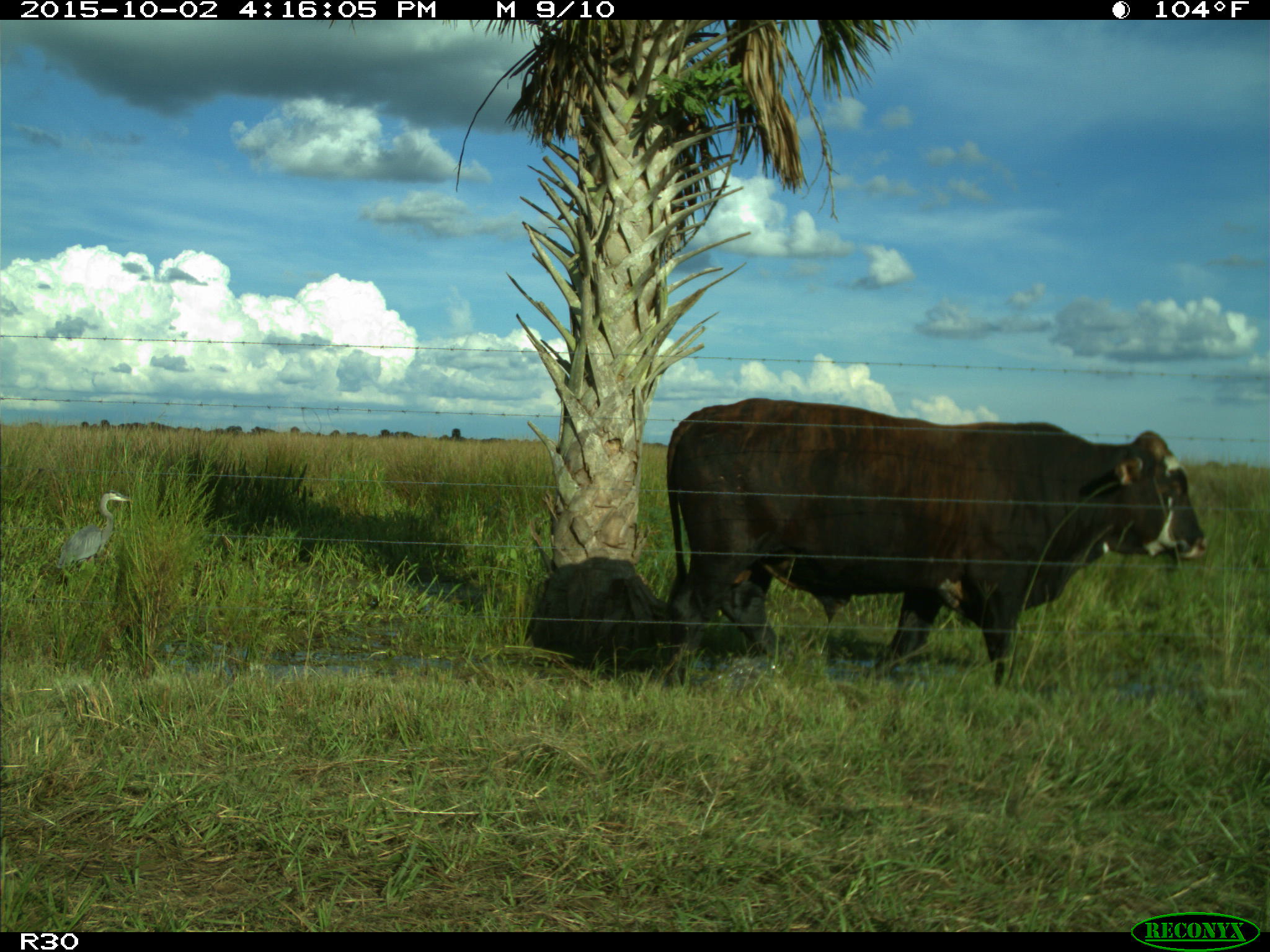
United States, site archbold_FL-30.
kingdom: Animalia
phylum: Chordata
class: Mammalia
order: Artiodactyla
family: Bovidae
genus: Bos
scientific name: Bos taurus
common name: domestic cow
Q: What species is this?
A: Bos taurus (domestic cow).